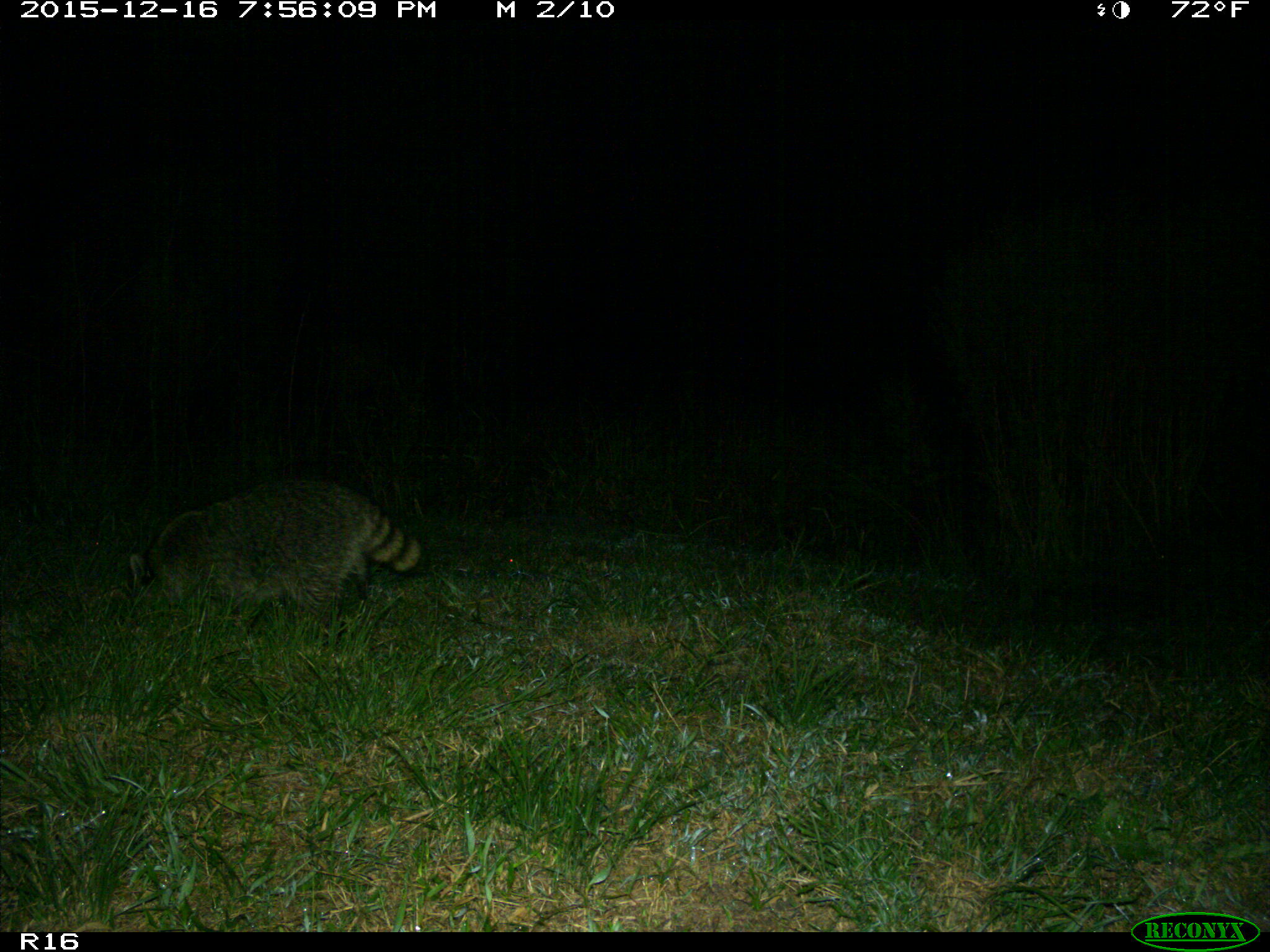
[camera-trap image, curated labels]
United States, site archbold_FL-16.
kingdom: Animalia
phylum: Chordata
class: Mammalia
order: Carnivora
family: Procyonidae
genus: Procyon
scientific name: Procyon lotor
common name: common raccoon